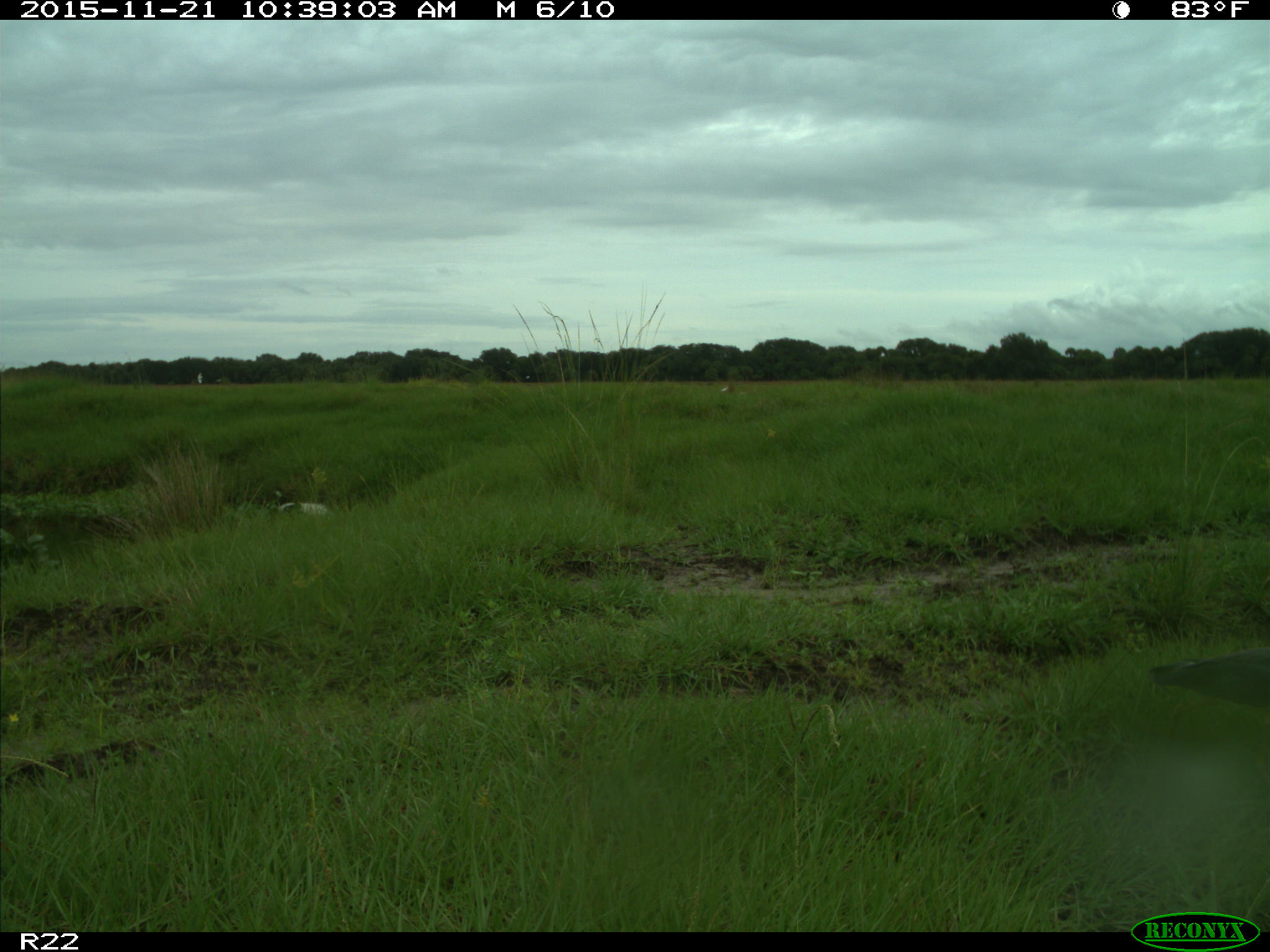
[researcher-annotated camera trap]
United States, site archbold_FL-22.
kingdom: Animalia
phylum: Chordata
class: Aves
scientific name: Aves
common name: birds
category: unidentified bird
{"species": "unidentified bird (birds) (Aves)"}